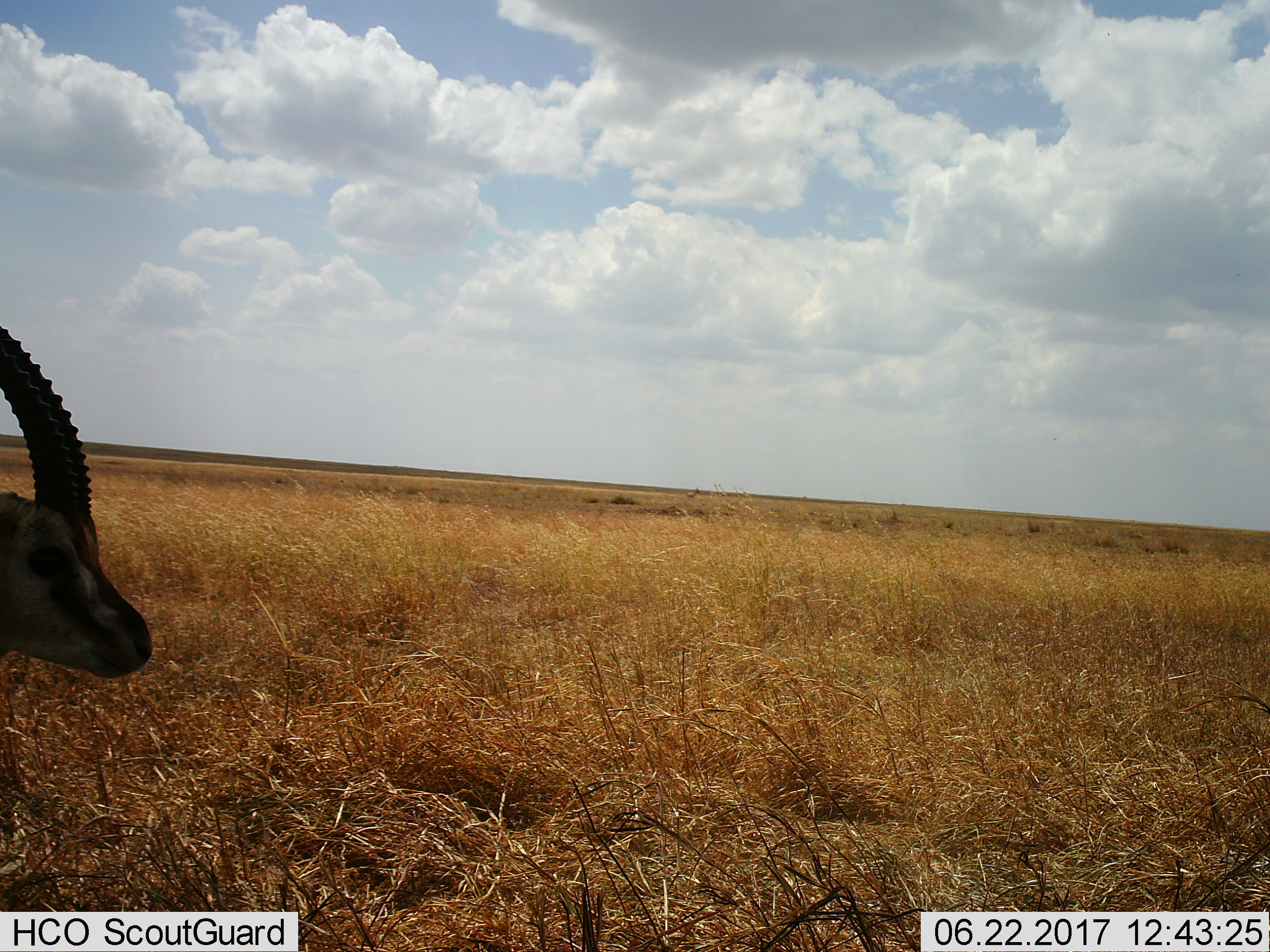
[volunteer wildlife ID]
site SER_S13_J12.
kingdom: Animalia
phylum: Chordata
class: Mammalia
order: Artiodactyla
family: Bovidae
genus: Eudorcas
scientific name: Eudorcas thomsonii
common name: thomson's gazelle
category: gazellethomsons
Gazellethomsons (thomson's gazelle) (Eudorcas thomsonii), count 1. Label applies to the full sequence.